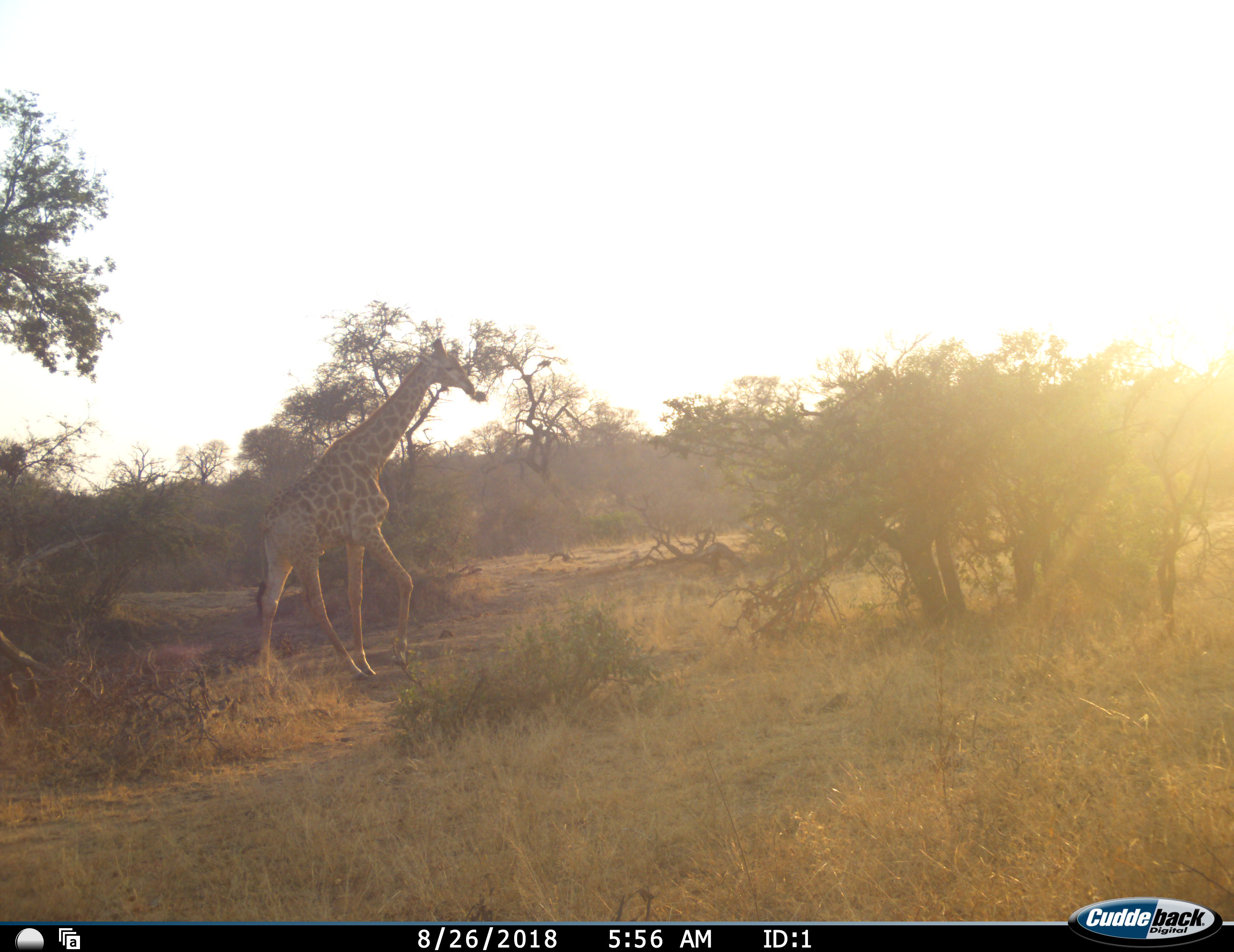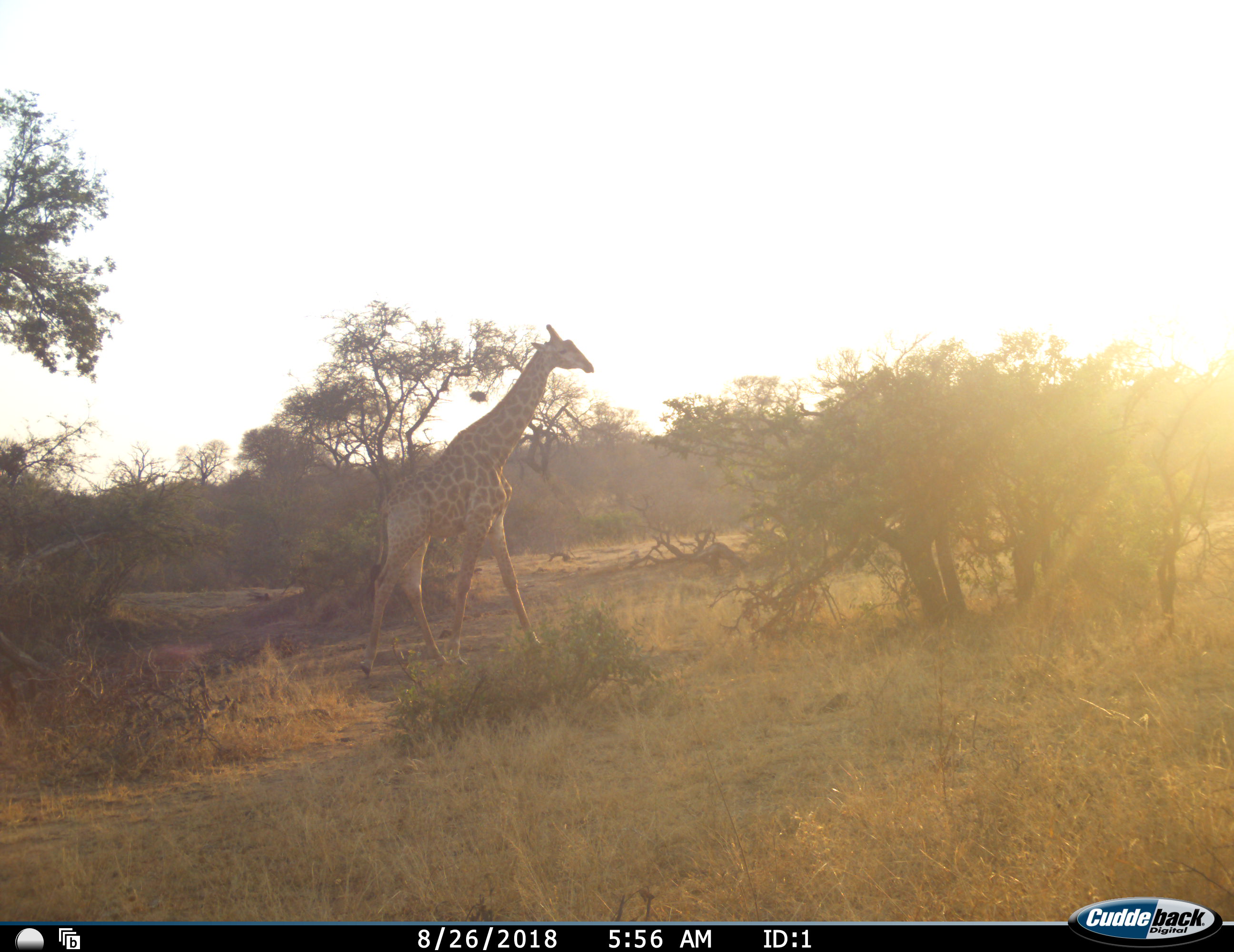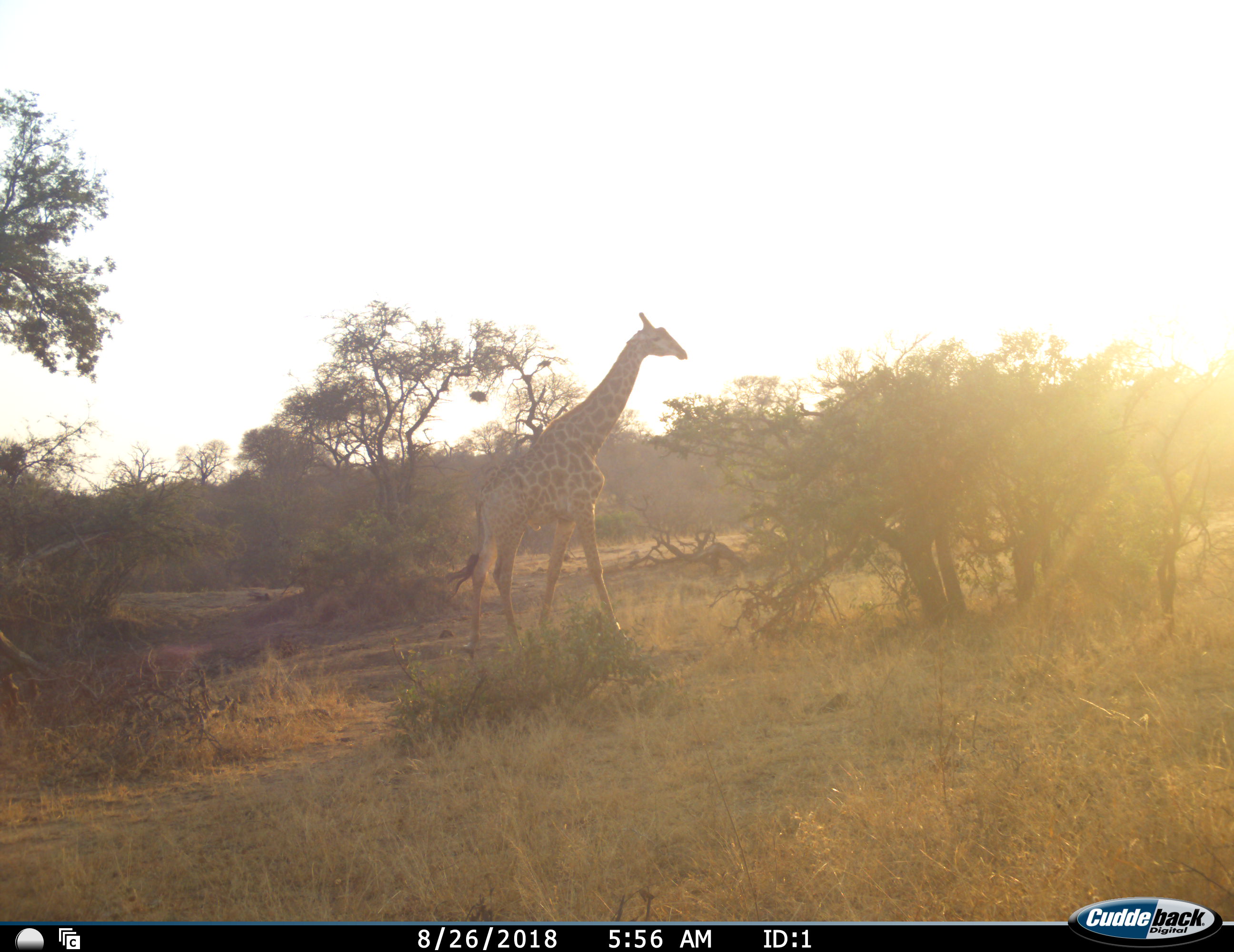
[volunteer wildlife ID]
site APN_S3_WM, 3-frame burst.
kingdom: Animalia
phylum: Chordata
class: Mammalia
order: Artiodactyla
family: Giraffidae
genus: Giraffa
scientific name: Giraffa camelopardalis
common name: giraffe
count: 1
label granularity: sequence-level